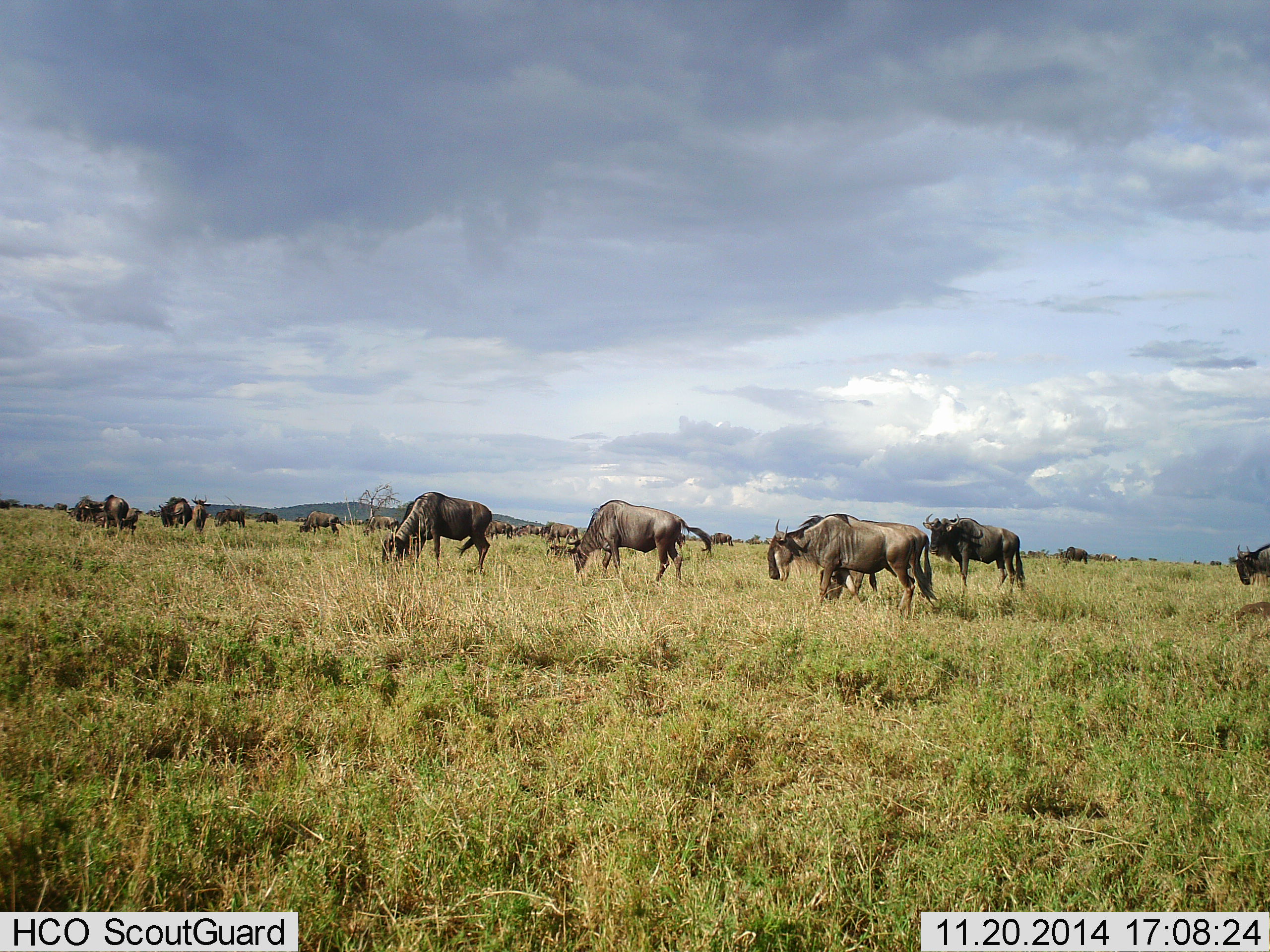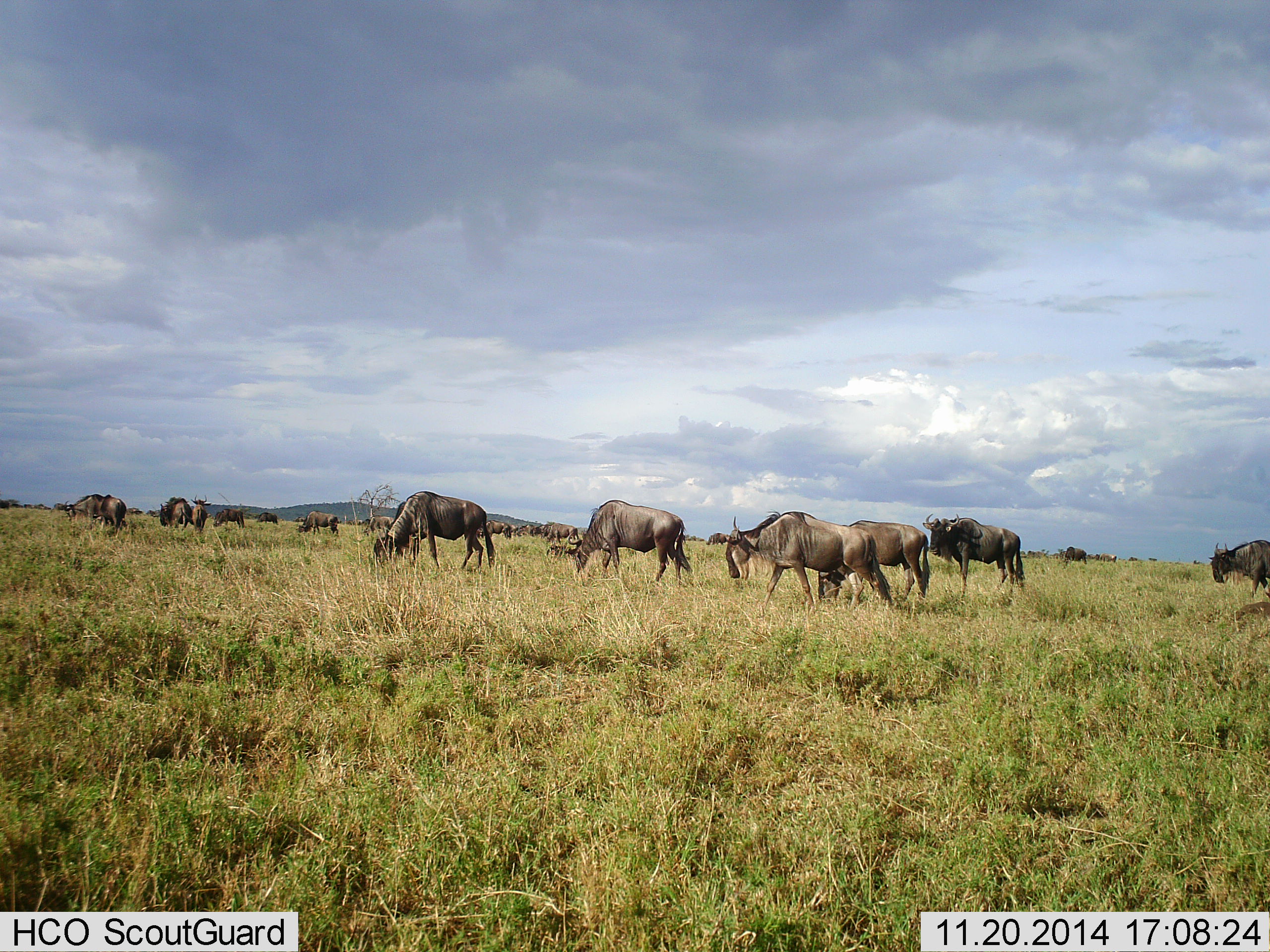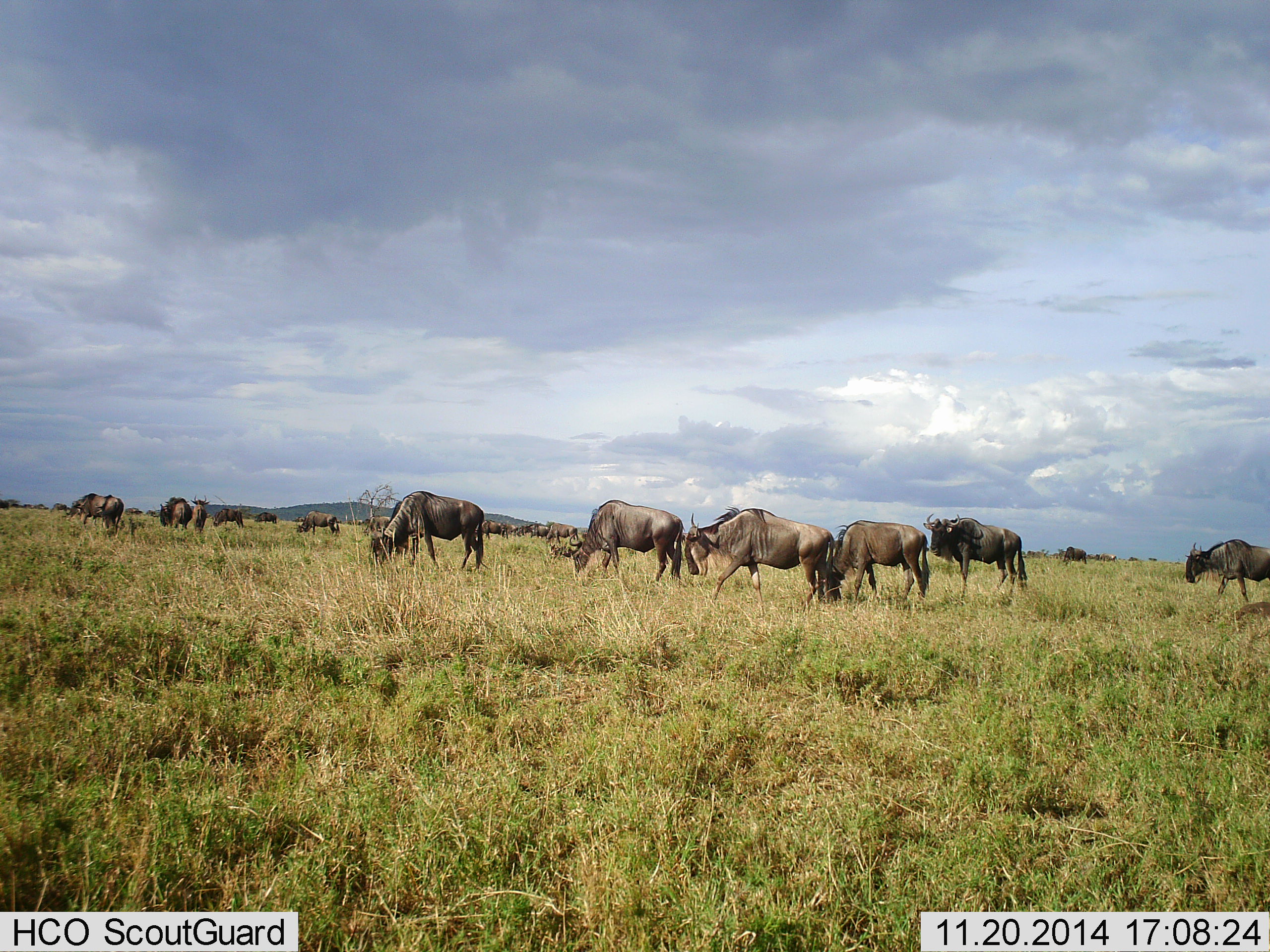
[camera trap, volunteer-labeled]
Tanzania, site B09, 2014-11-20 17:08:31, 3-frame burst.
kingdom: Animalia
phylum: Chordata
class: Mammalia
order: Artiodactyla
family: Bovidae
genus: Connochaetes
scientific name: Connochaetes taurinus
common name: blue wildebeest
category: wildebeest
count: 11-50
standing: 80%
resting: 20%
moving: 60%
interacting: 20%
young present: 0%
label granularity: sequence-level